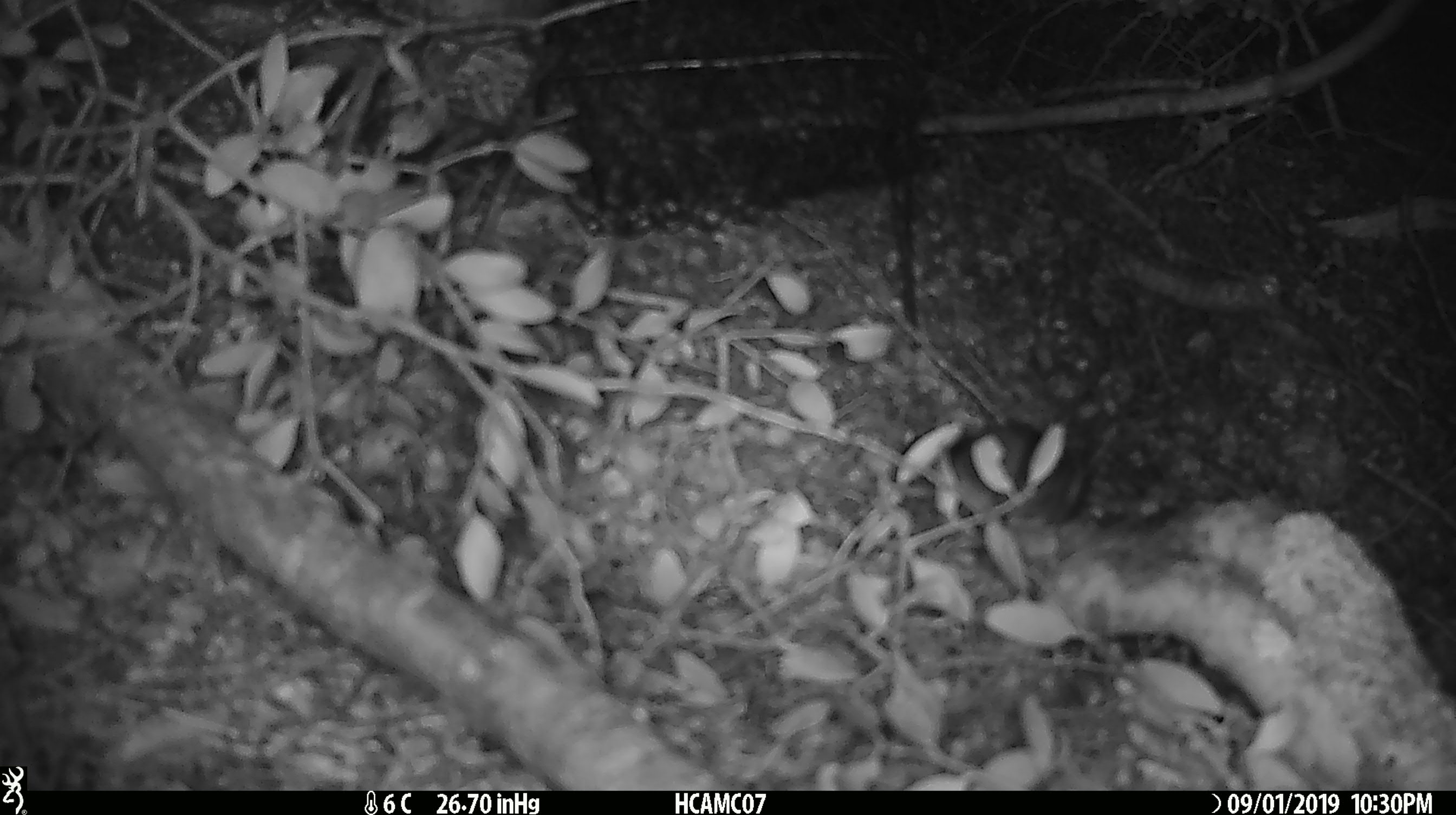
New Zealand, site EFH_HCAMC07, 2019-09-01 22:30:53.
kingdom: Animalia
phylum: Chordata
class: Mammalia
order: Rodentia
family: Muridae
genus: Mus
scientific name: Mus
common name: mouse